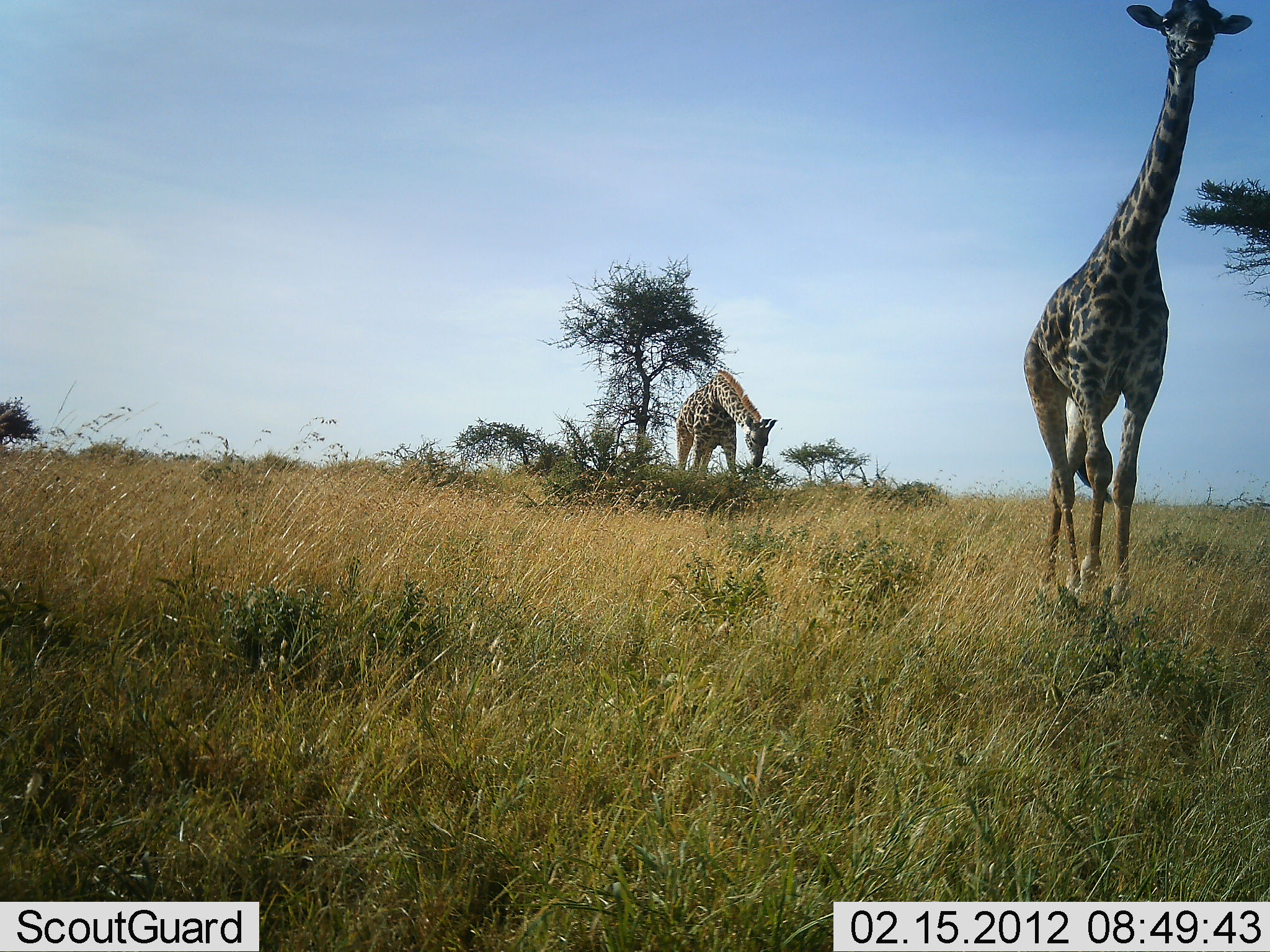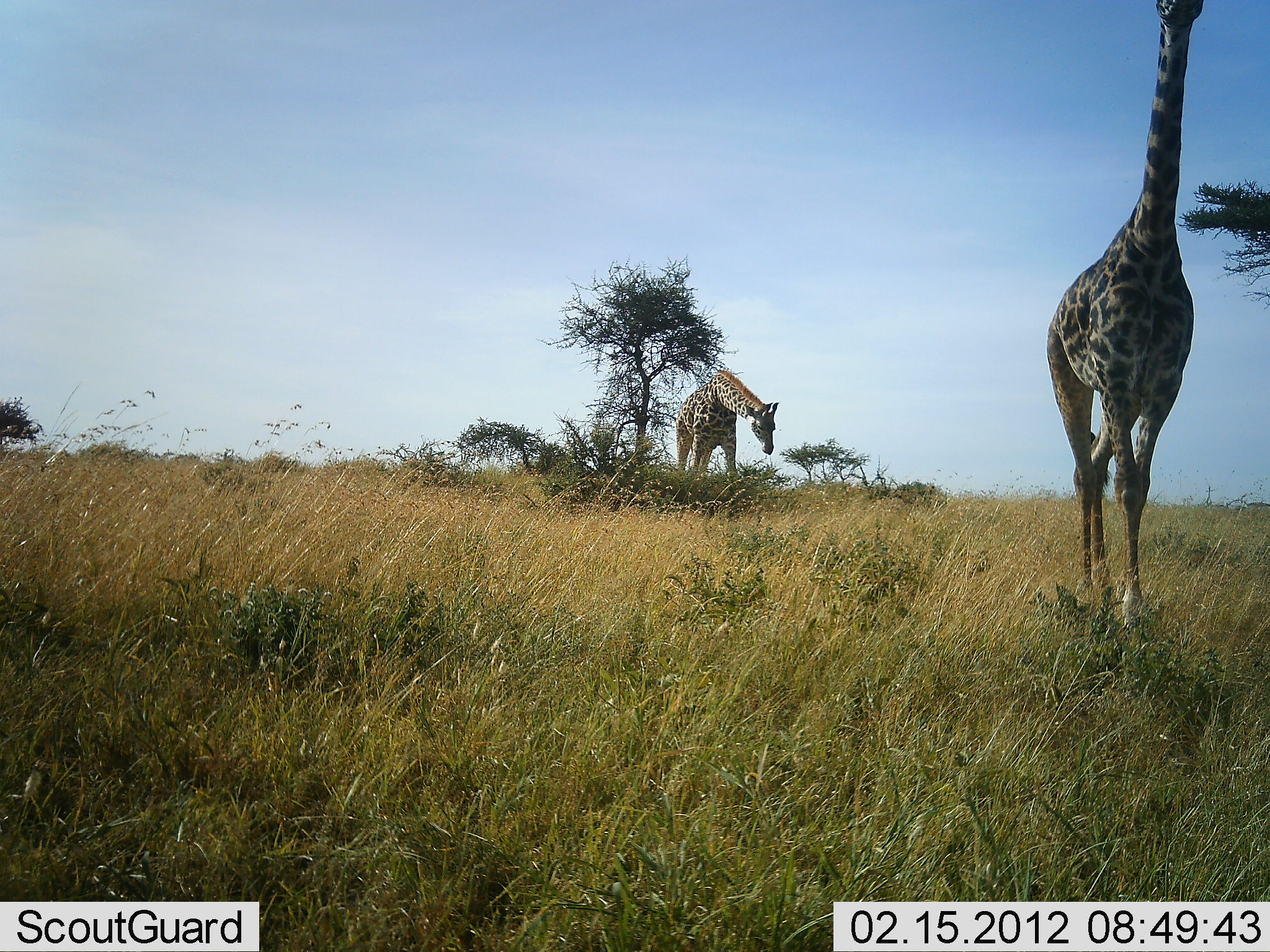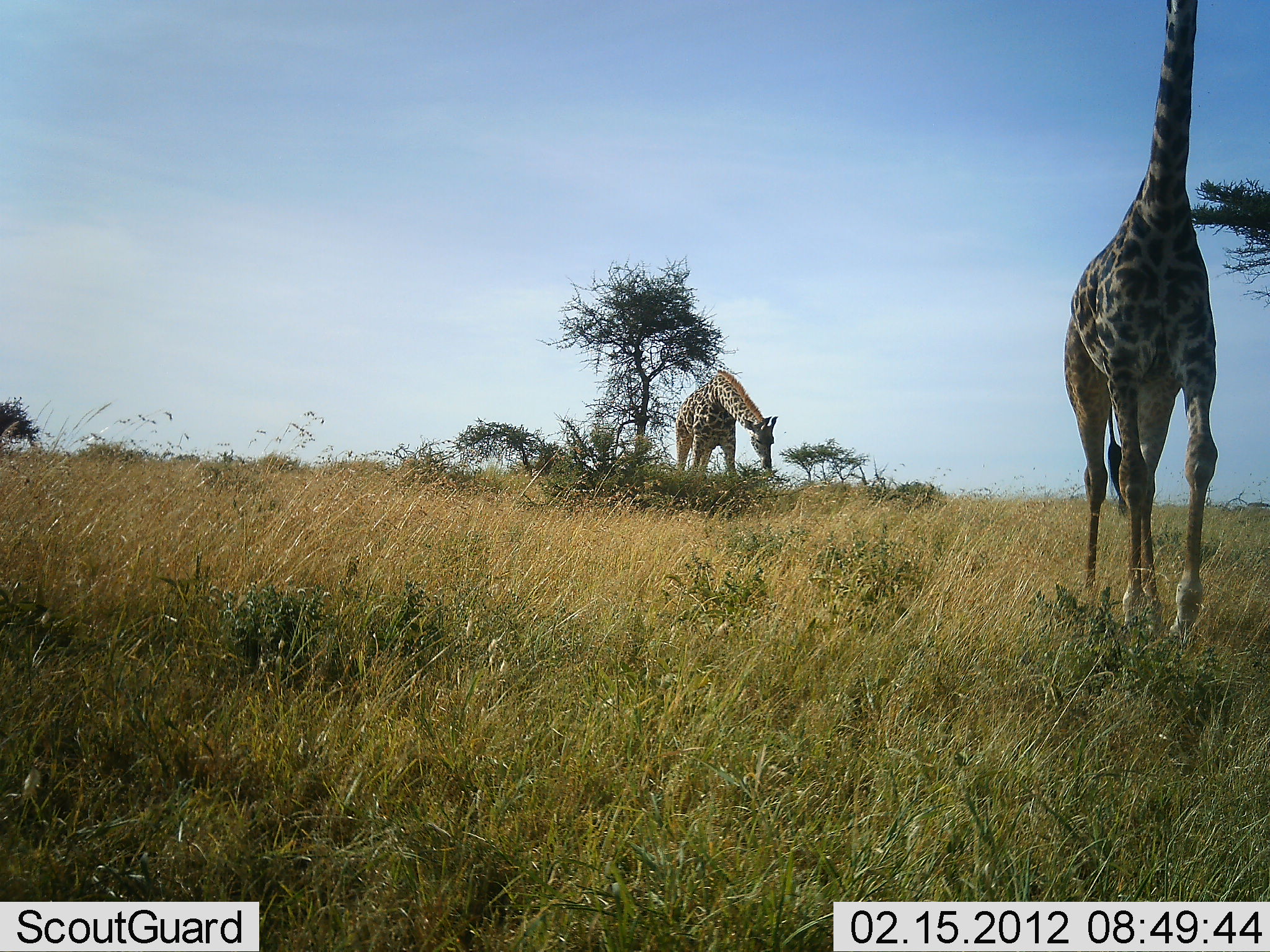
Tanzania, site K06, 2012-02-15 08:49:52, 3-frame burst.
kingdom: Animalia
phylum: Chordata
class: Mammalia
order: Artiodactyla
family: Giraffidae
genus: Giraffa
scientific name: Giraffa camelopardalis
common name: giraffe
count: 2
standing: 38%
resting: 0%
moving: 81%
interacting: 0%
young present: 0%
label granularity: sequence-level